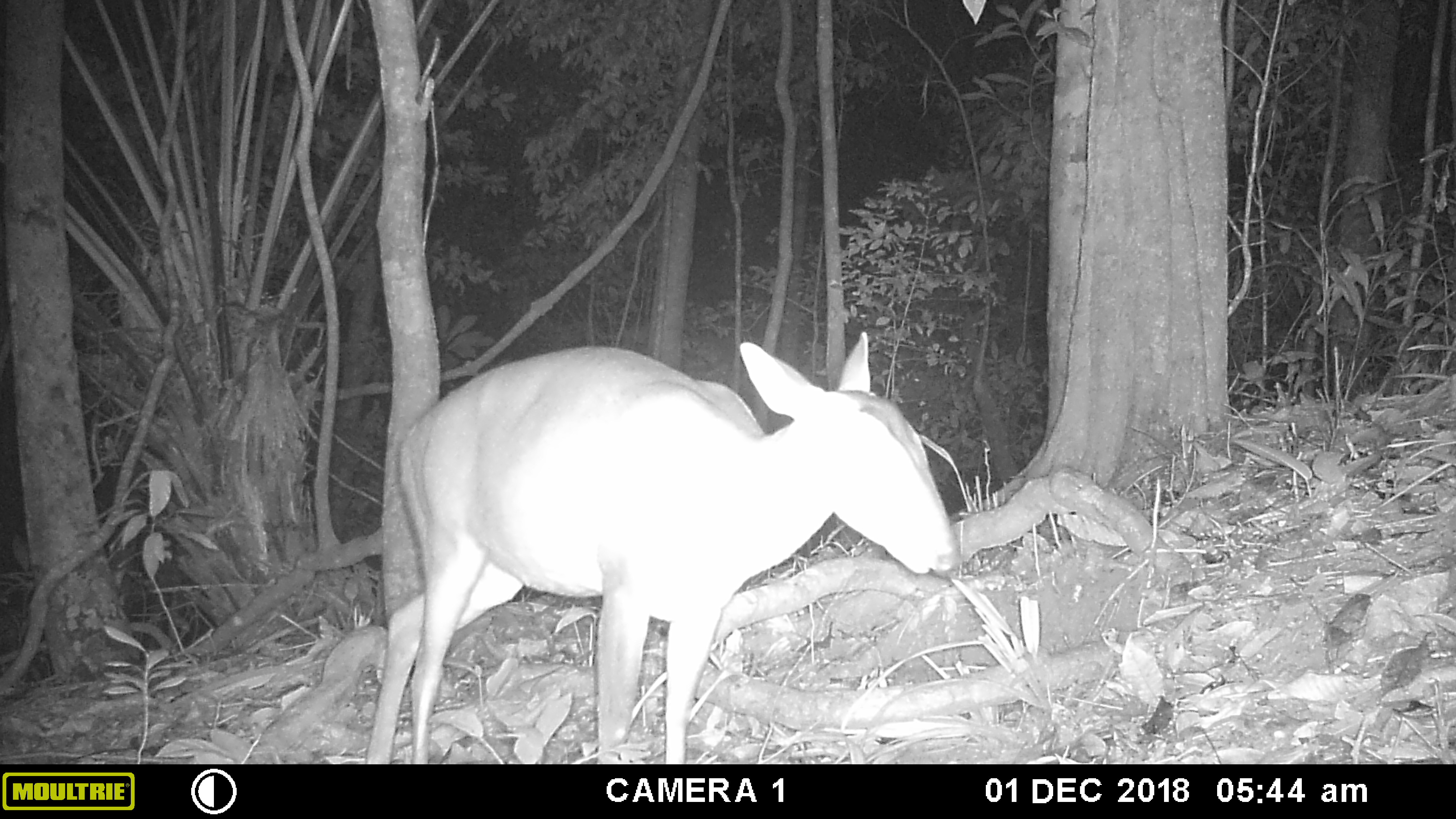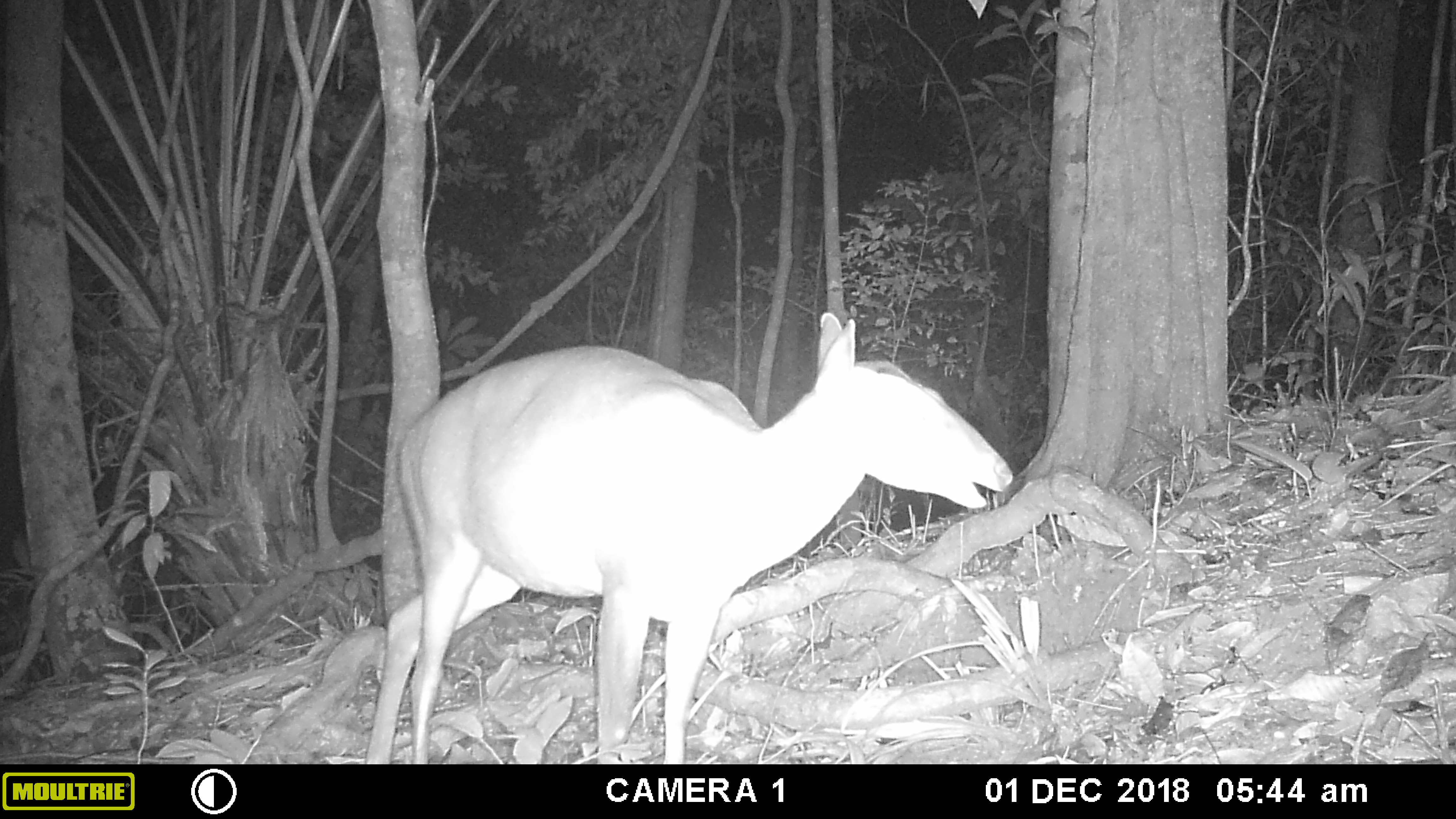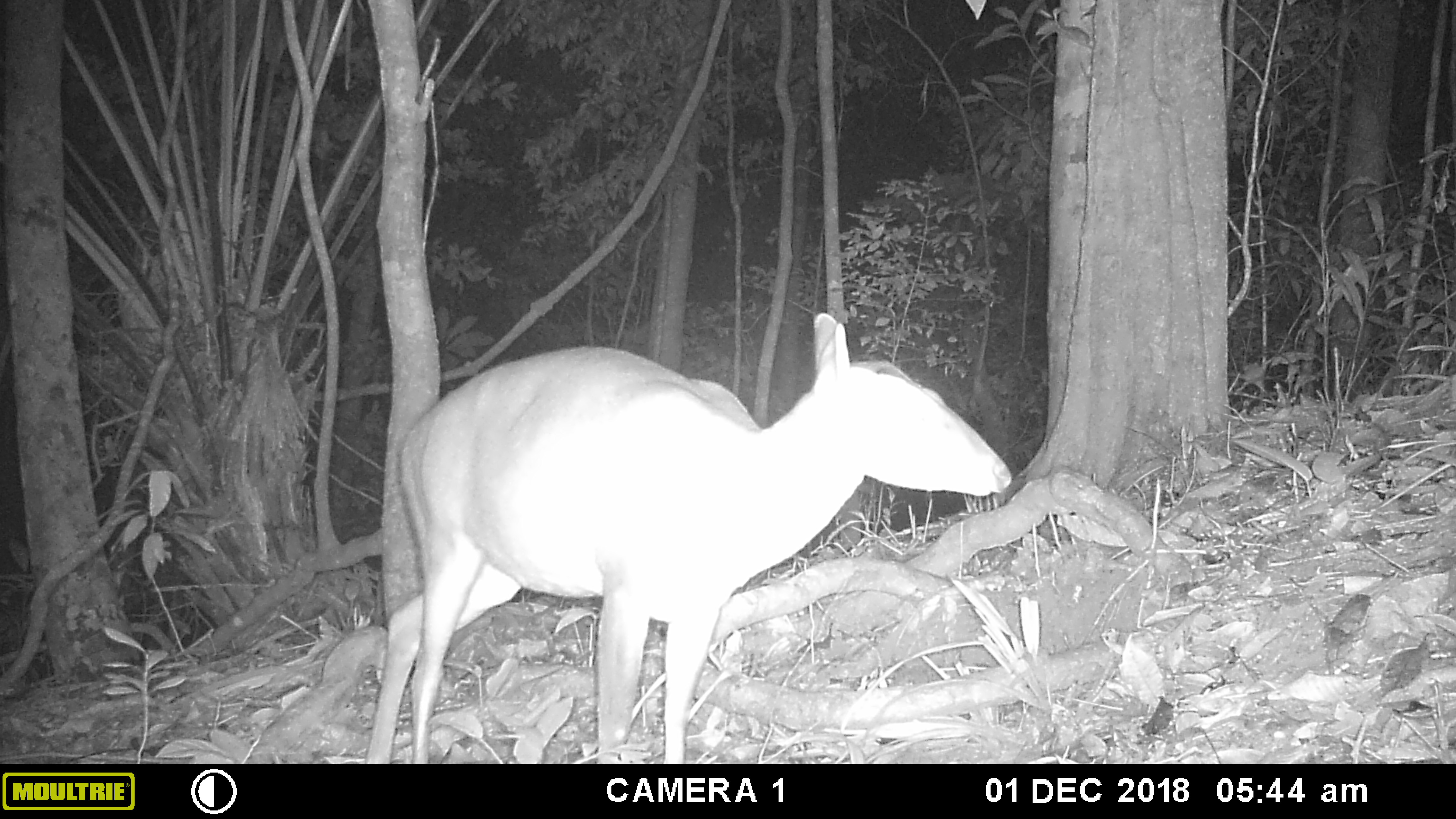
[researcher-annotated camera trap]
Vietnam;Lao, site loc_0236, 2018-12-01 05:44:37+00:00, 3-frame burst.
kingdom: Animalia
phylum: Chordata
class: Mammalia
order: Artiodactyla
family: Cervidae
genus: Muntiacus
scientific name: Muntiacus vuquangensis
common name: large-antlered muntjac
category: large antlered muntjac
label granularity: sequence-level